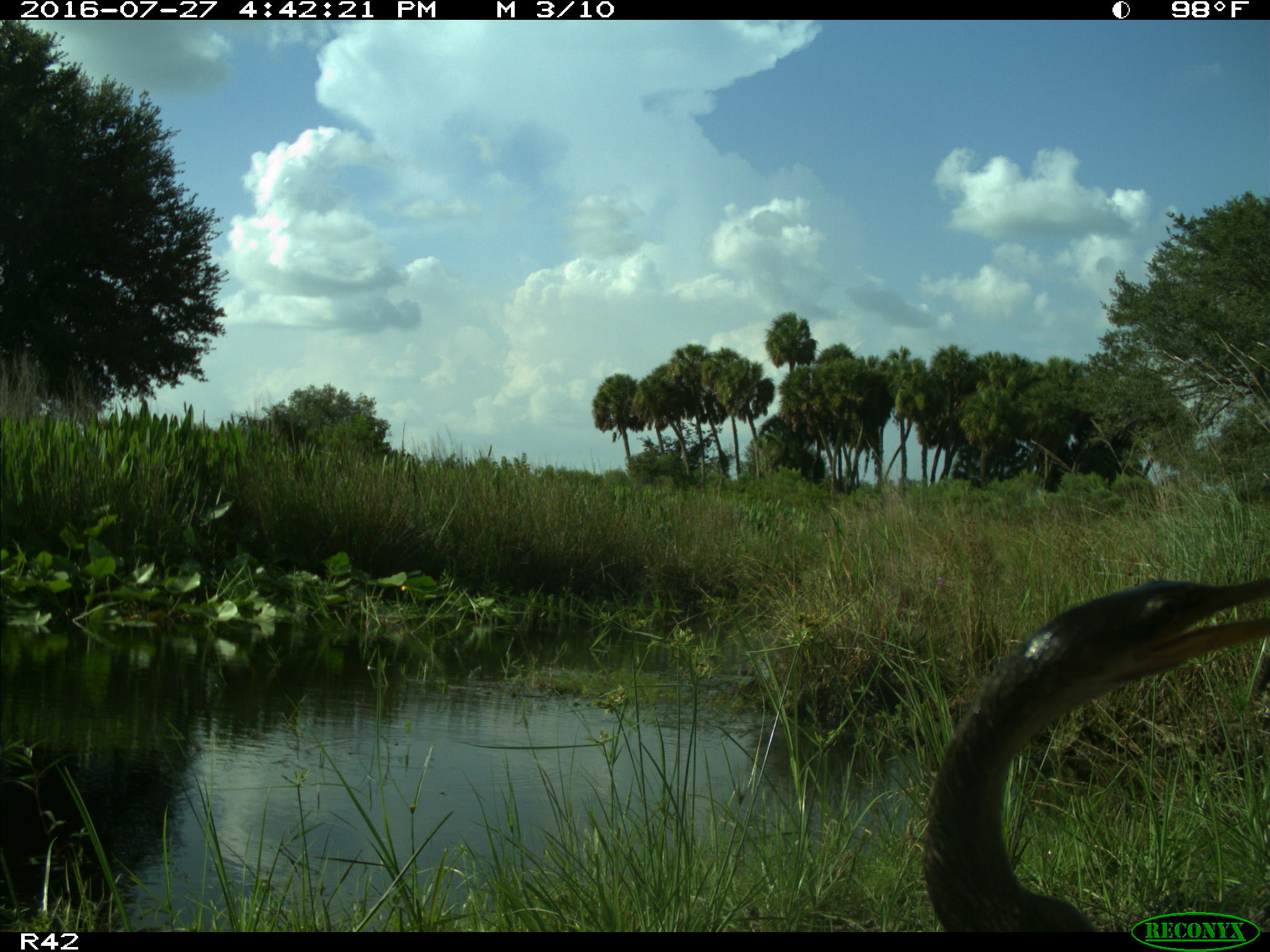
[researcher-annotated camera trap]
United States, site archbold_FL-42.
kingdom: Animalia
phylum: Chordata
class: Aves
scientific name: Aves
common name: birds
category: unidentified bird